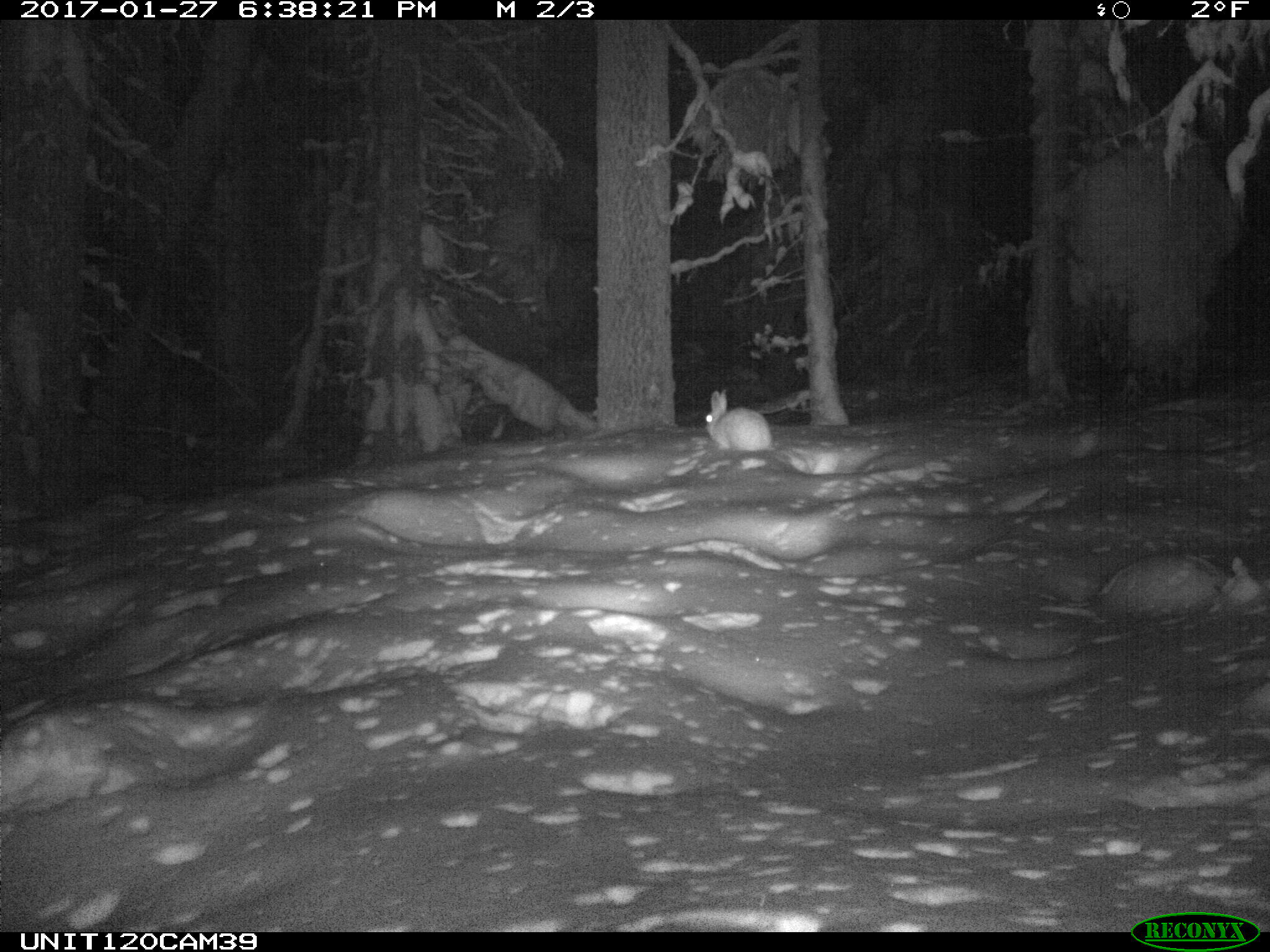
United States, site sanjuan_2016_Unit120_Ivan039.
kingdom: Animalia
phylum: Chordata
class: Mammalia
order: Lagomorpha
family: Leporidae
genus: Lepus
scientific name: Lepus americanus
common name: snowshoe hare